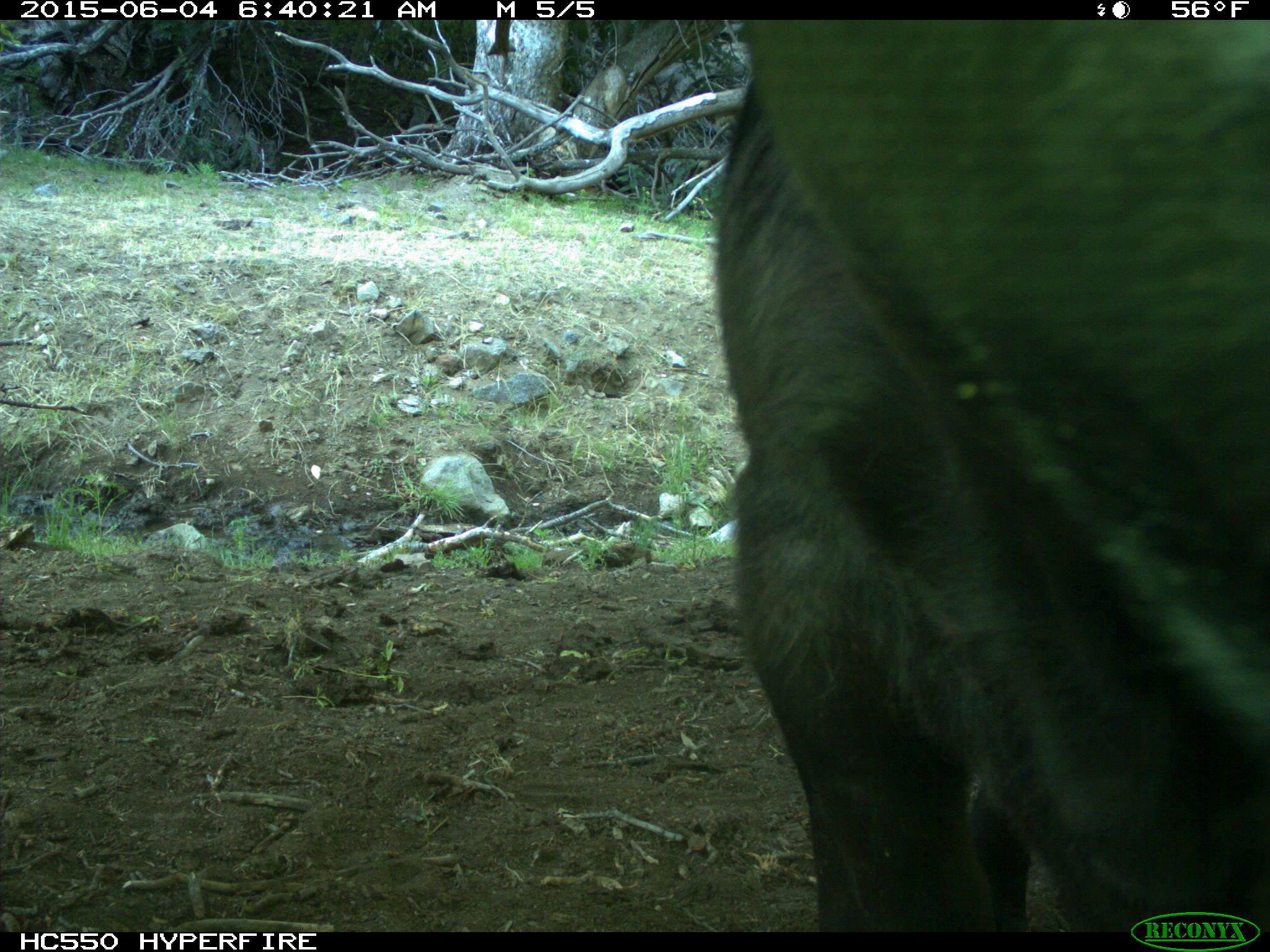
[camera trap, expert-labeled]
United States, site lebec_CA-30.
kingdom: Animalia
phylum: Chordata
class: Mammalia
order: Artiodactyla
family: Bovidae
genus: Bos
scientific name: Bos taurus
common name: domestic cow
Bos taurus (domestic cow).